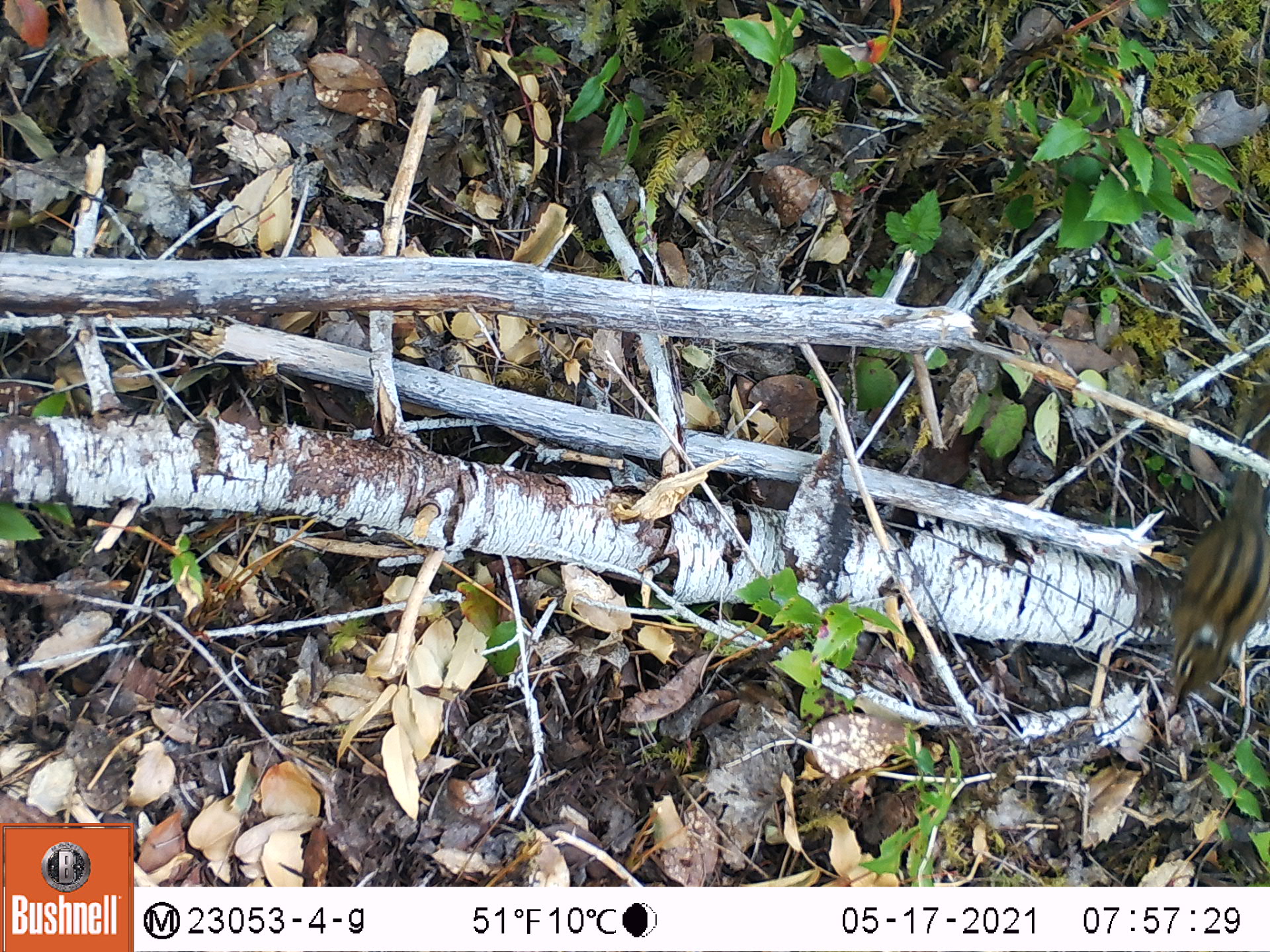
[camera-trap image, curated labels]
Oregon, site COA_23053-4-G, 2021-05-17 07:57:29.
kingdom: Animalia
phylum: Chordata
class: Mammalia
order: Rodentia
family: Sciuridae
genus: Neotamias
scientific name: Neotamias townsendii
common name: townsend's chipmunk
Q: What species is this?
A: Townsend's chipmunk (Neotamias townsendii).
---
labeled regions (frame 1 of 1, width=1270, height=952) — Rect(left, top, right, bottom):
townsend's chipmunk: Rect(1154, 392, 1269, 707)